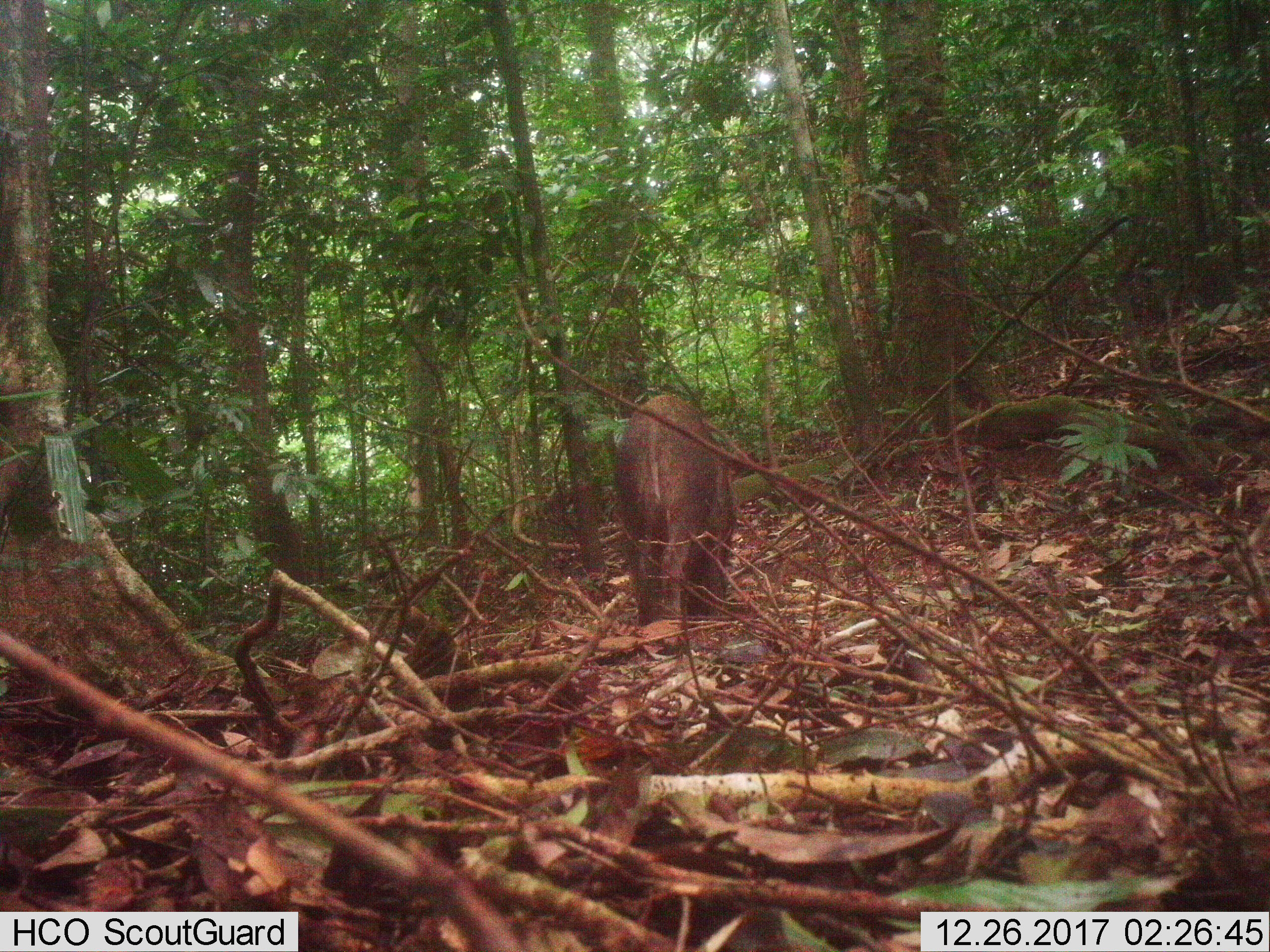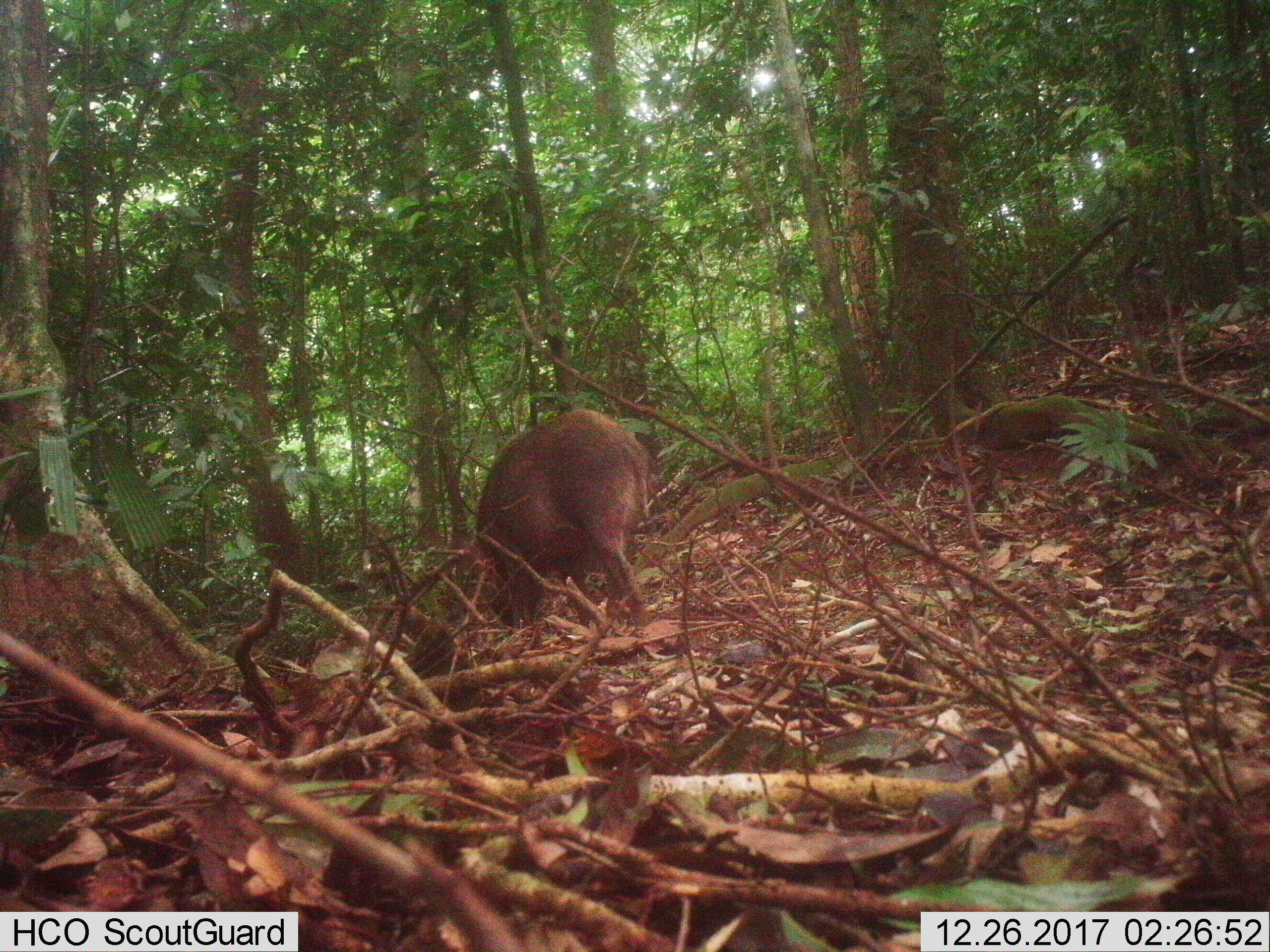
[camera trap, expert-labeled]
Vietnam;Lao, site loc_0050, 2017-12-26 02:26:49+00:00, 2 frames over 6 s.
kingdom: Animalia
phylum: Chordata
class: Mammalia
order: Artiodactyla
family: Suidae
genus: Sus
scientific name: Sus scrofa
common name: eurasian wild pig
Eurasian wild pig (Sus scrofa). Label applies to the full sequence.